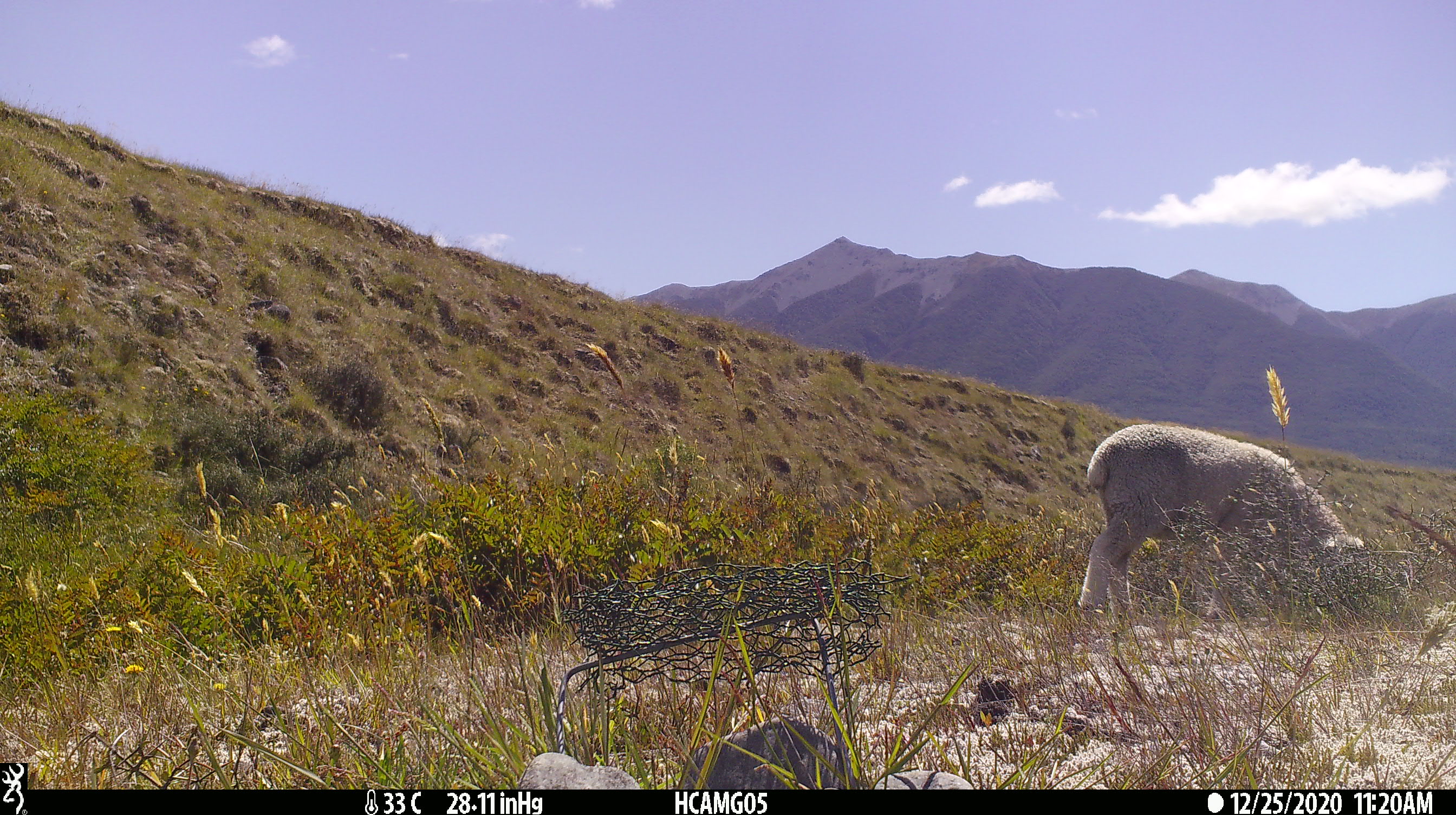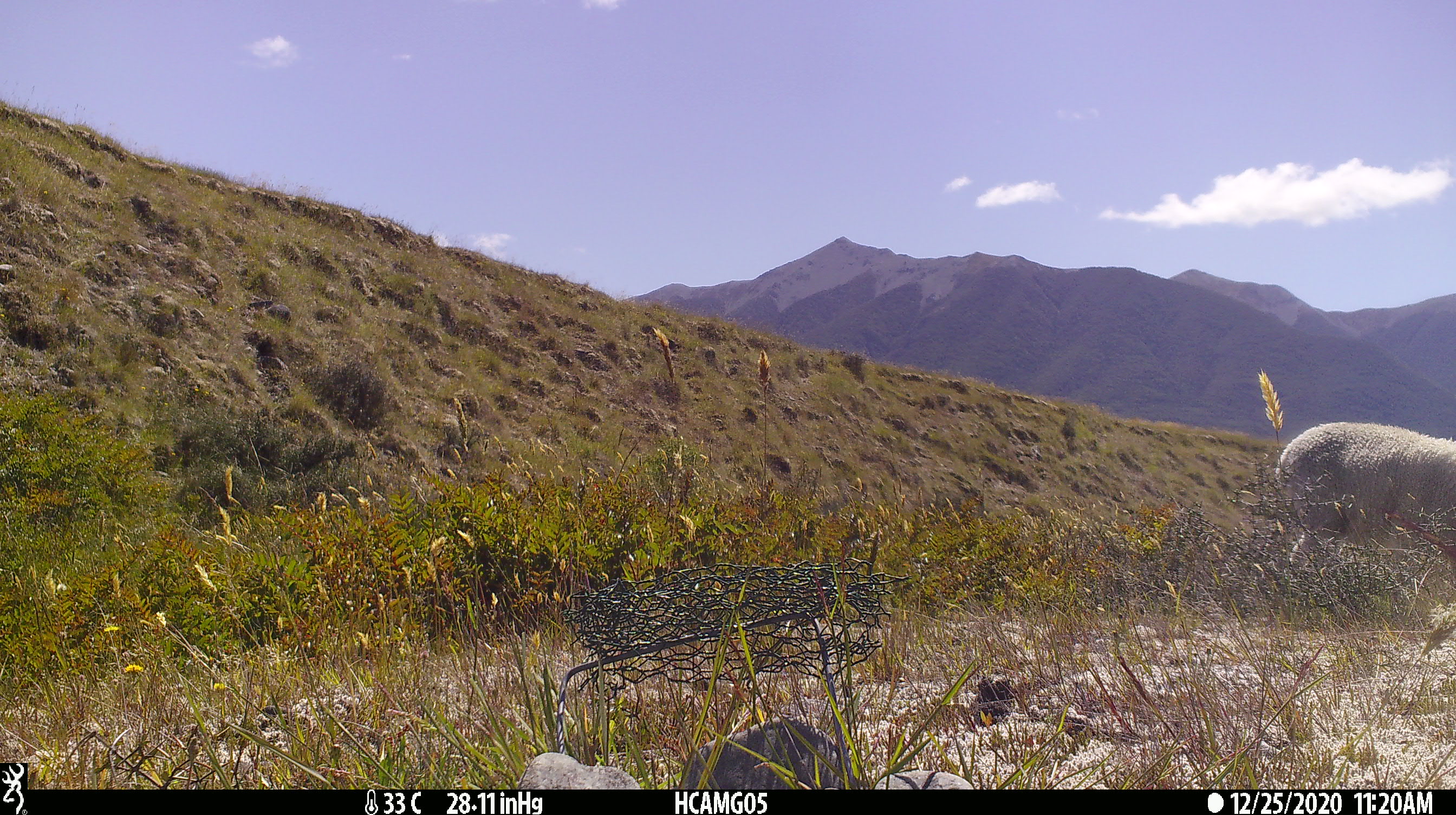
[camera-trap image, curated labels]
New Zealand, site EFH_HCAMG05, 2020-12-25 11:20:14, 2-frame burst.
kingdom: Animalia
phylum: Chordata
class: Mammalia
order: Artiodactyla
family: Bovidae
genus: Ovis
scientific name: Ovis aries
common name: domestic sheep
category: sheep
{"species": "sheep (domestic sheep) (Ovis aries)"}